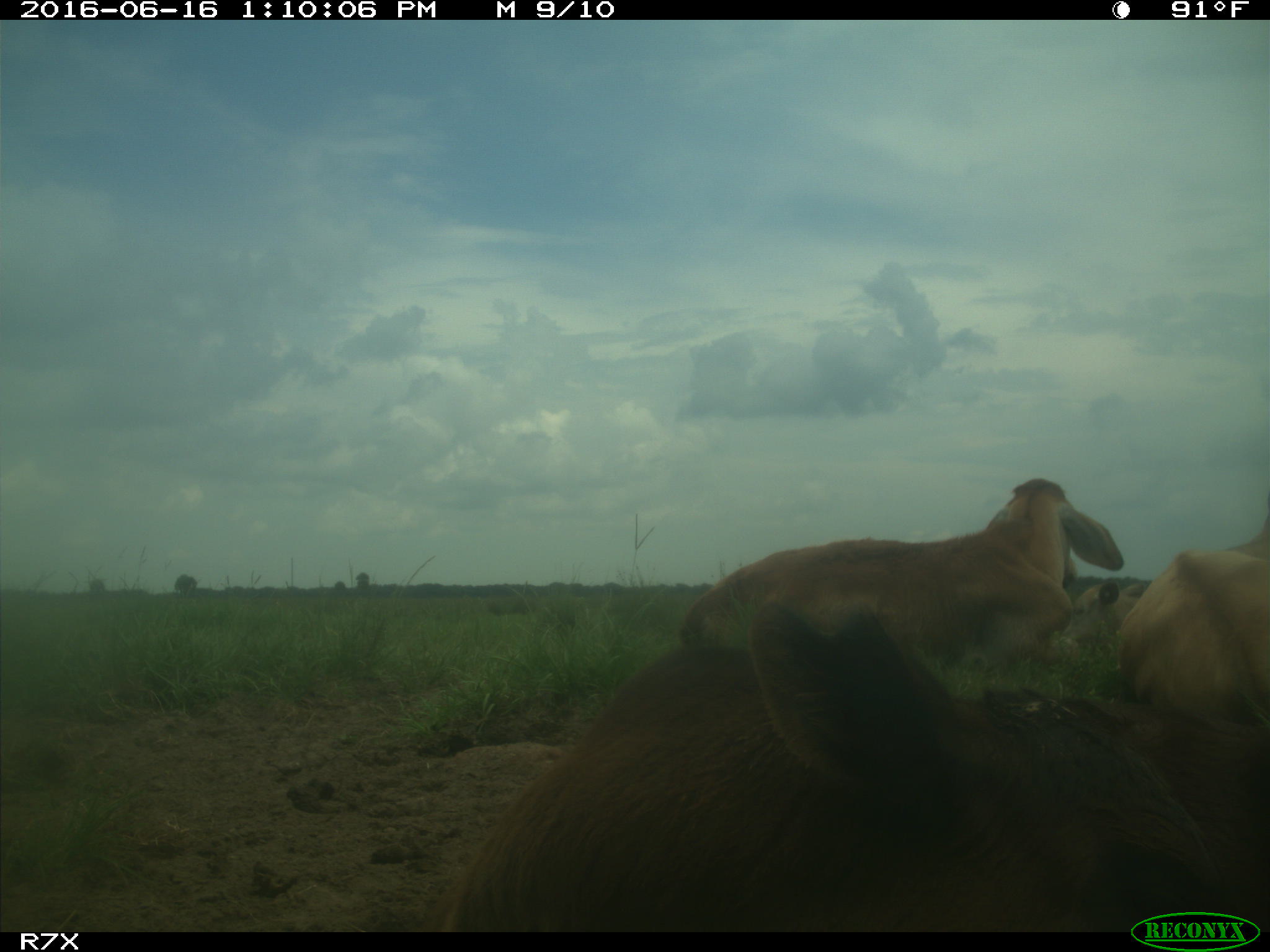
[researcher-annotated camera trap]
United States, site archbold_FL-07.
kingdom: Animalia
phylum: Chordata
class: Mammalia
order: Artiodactyla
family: Bovidae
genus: Bos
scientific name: Bos taurus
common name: domestic cow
Bos taurus (domestic cow).